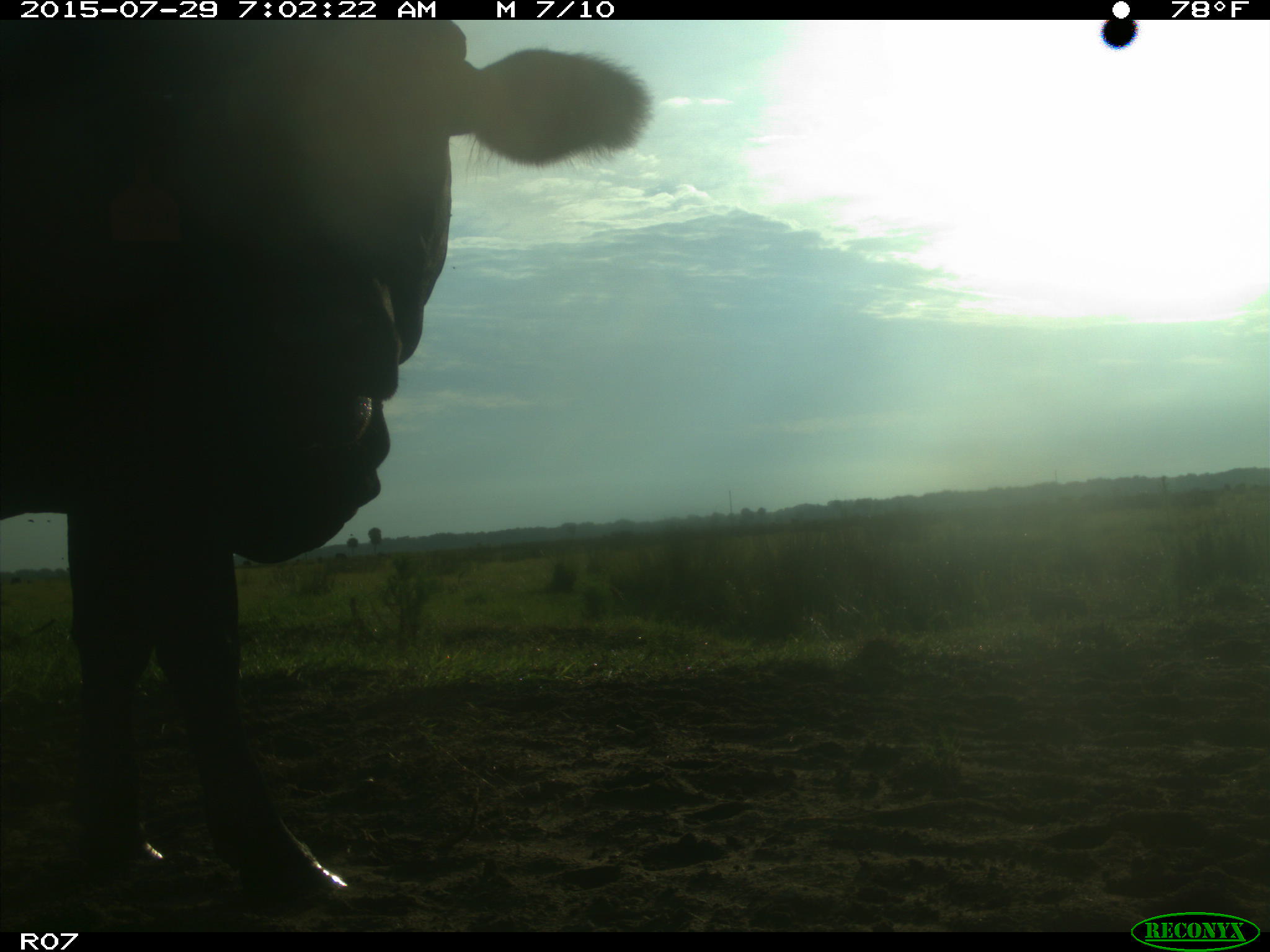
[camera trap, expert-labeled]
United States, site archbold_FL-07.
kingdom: Animalia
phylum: Chordata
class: Mammalia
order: Artiodactyla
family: Bovidae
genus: Bos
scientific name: Bos taurus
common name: domestic cow